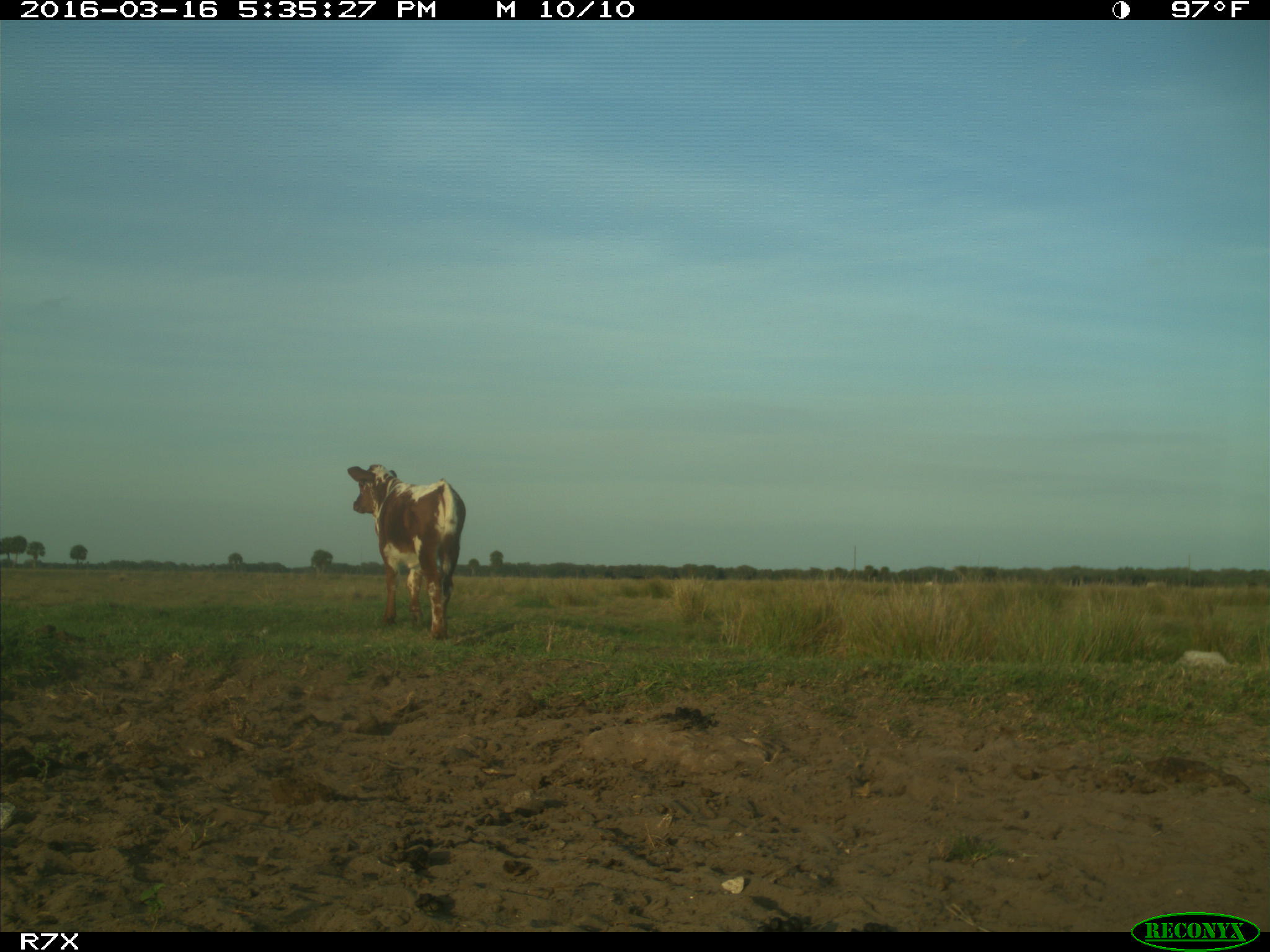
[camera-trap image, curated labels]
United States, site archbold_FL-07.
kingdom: Animalia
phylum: Chordata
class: Mammalia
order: Artiodactyla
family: Bovidae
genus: Bos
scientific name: Bos taurus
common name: domestic cow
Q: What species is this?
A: Bos taurus (domestic cow).